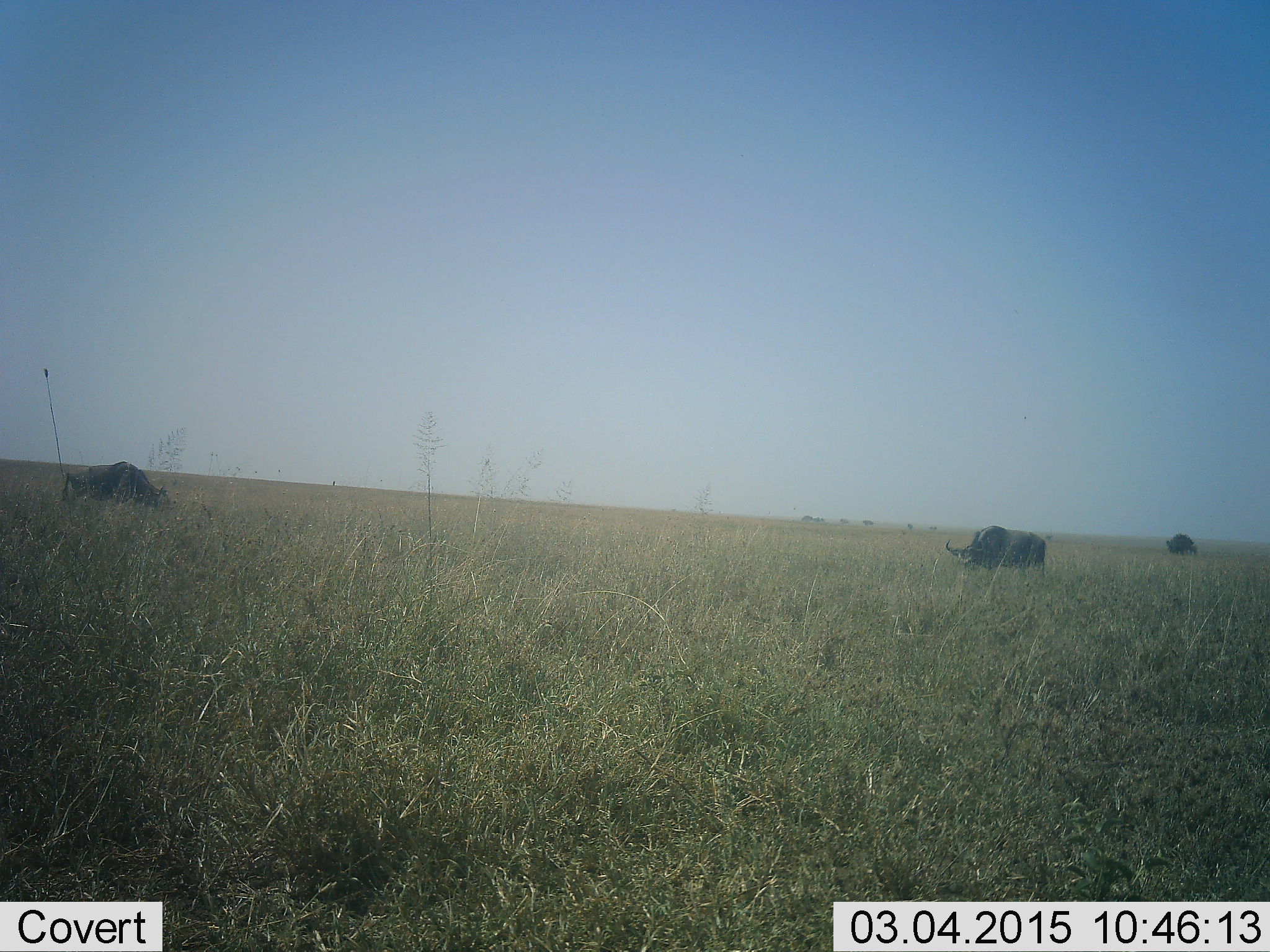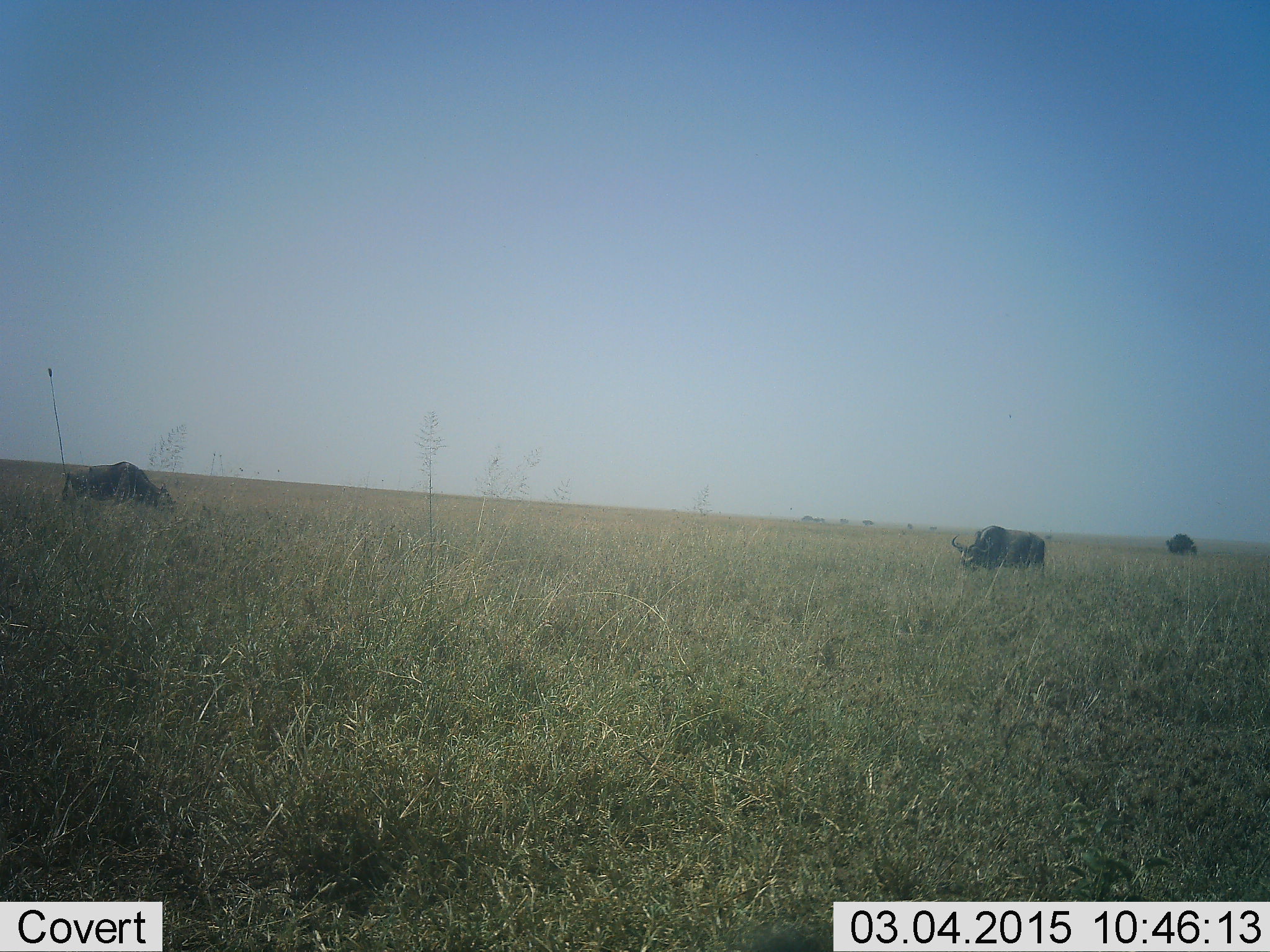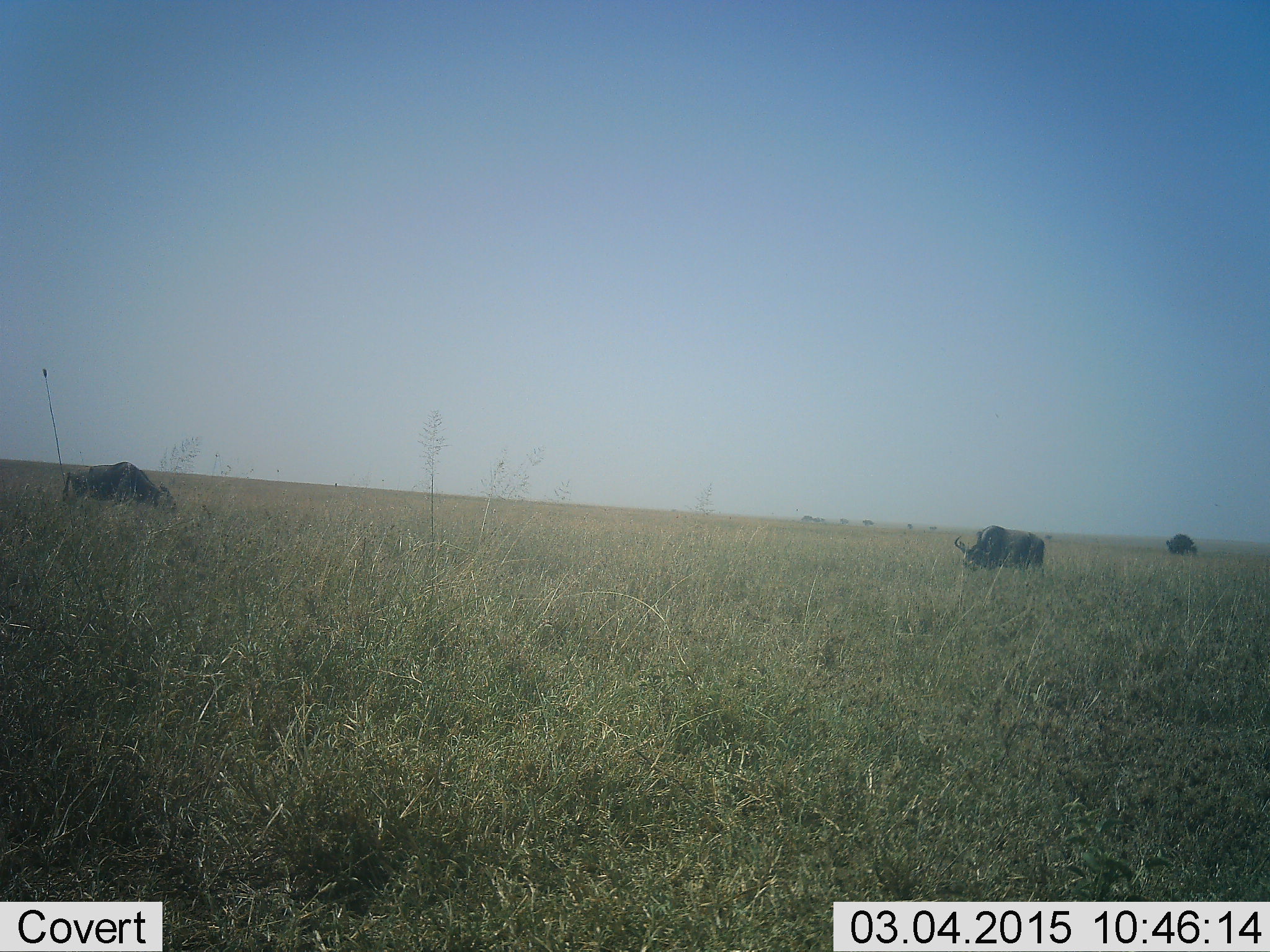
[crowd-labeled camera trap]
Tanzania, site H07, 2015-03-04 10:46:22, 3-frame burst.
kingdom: Animalia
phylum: Chordata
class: Mammalia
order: Artiodactyla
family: Bovidae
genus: Connochaetes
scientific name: Connochaetes taurinus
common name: blue wildebeest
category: wildebeest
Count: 3.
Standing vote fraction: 10%.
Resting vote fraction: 0%.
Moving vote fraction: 10%.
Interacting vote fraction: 0%.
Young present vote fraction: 0%.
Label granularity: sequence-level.